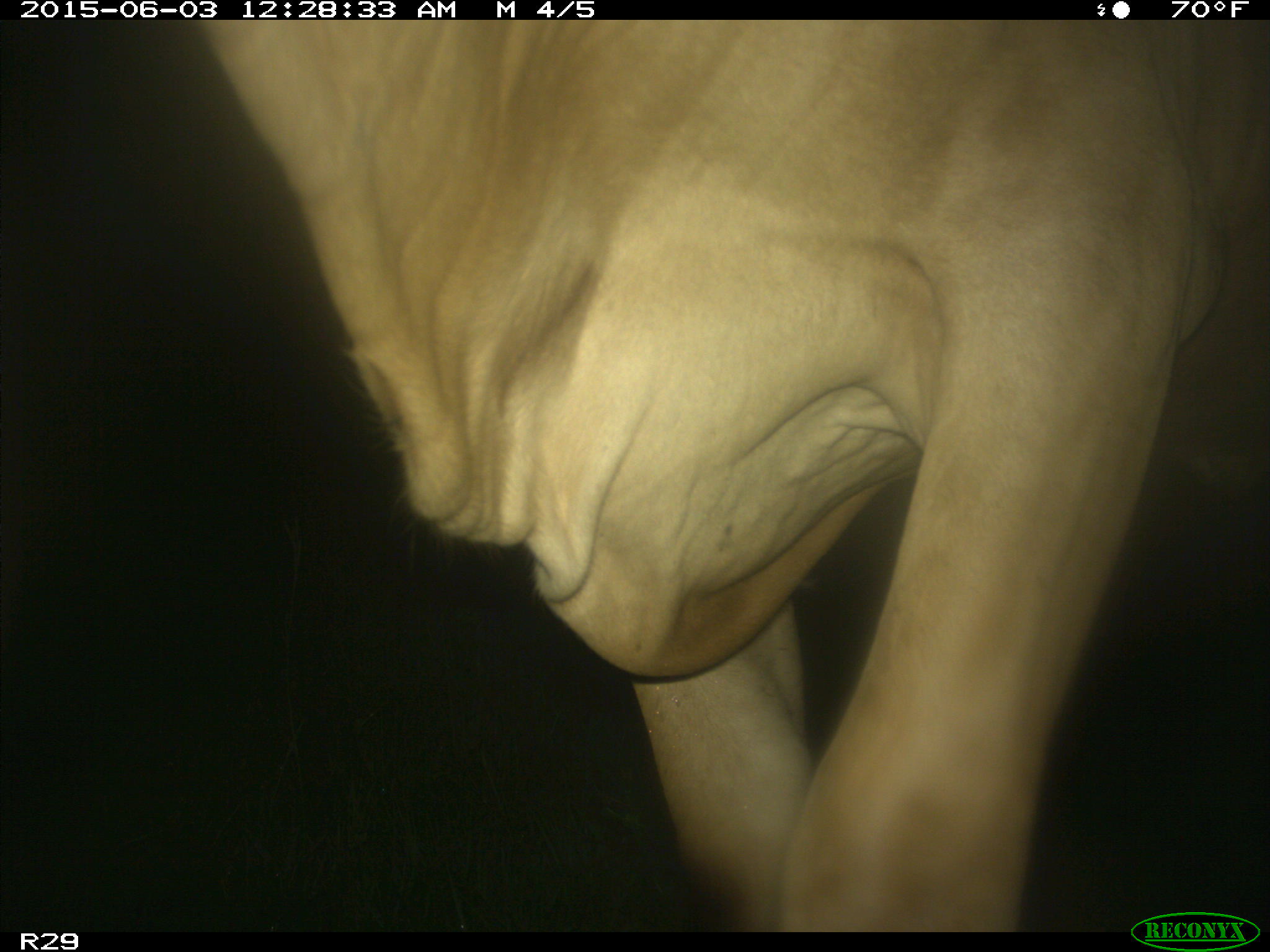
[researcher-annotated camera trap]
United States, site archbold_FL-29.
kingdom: Animalia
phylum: Chordata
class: Mammalia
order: Artiodactyla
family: Bovidae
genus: Bos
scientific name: Bos taurus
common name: domestic cow